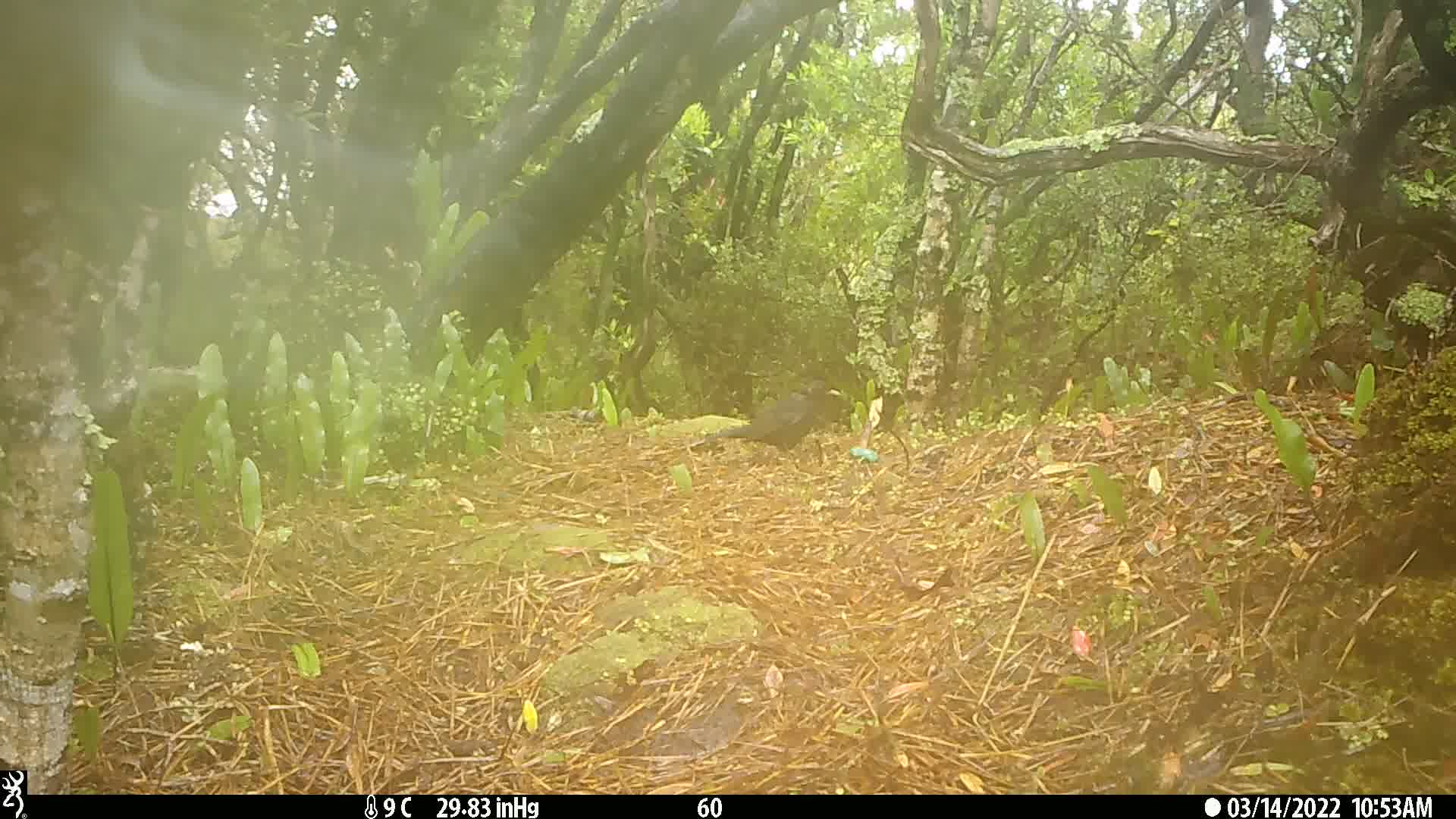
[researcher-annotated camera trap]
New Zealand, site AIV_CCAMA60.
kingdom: Animalia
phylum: Chordata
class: Aves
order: Passeriformes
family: Turdidae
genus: Turdus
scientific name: Turdus merula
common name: eurasian blackbird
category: blackbird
Blackbird (eurasian blackbird) (Turdus merula).